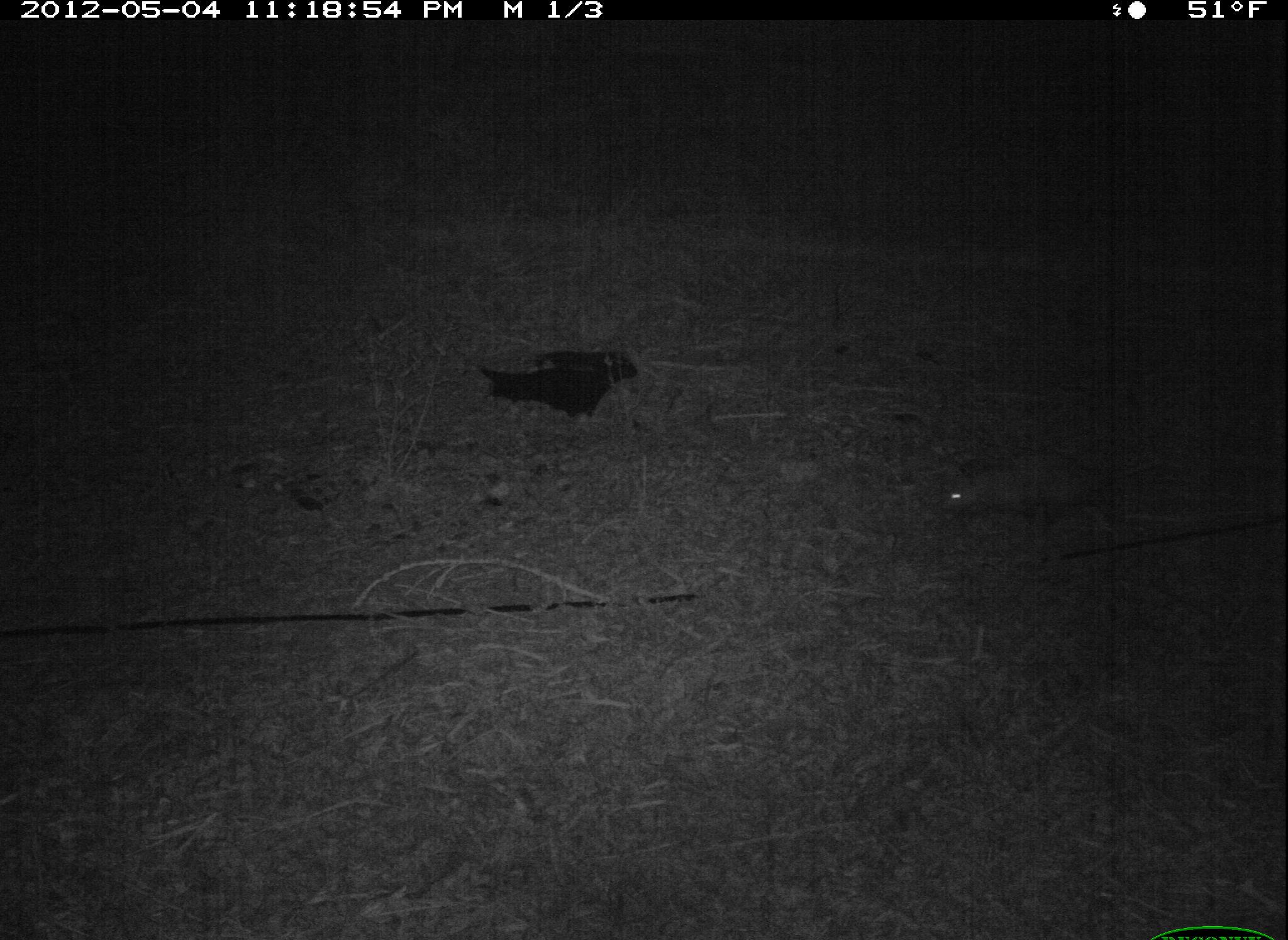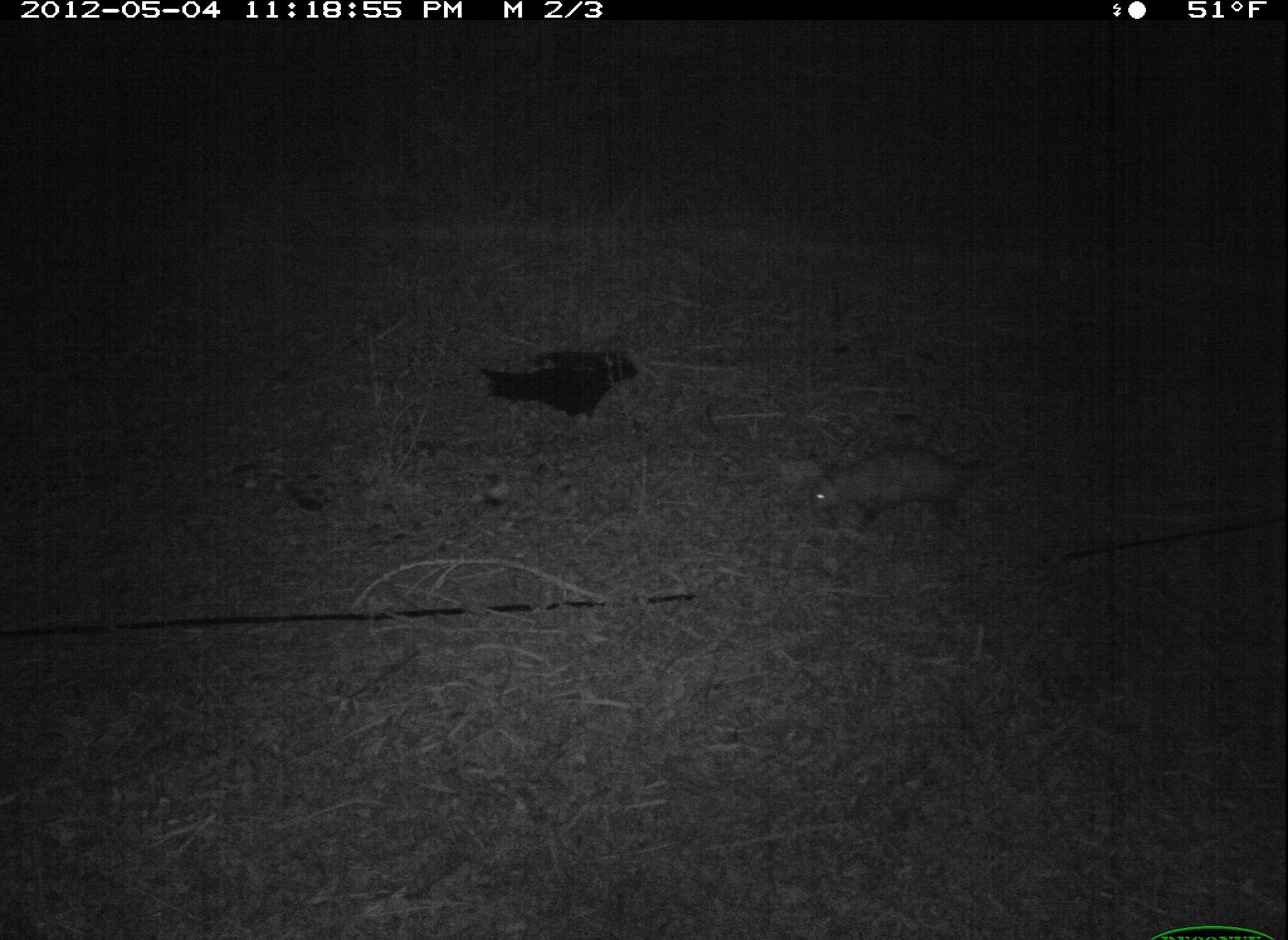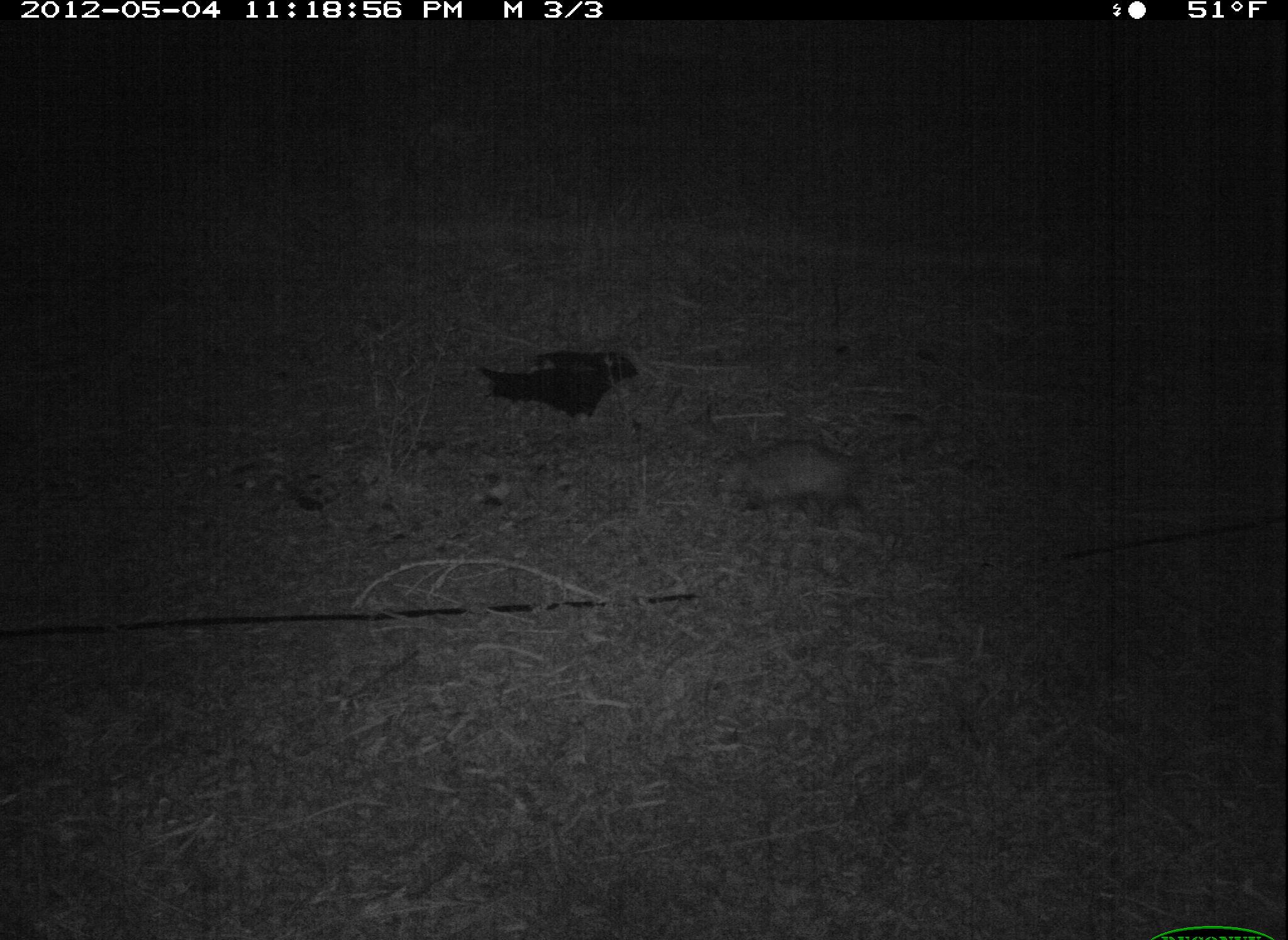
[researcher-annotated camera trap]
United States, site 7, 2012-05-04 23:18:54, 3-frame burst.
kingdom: Animalia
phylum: Chordata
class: Mammalia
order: Didelphimorphia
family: Didelphidae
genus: Didelphis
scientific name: Didelphis virginiana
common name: virginia opossum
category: opossum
Opossum (virginia opossum) (Didelphis virginiana).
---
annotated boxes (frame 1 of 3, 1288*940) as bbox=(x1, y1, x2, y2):
opossum: bbox=(908, 412, 1193, 559)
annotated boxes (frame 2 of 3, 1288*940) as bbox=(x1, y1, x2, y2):
opossum: bbox=(776, 430, 1013, 559)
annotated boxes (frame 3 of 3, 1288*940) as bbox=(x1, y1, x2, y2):
opossum: bbox=(697, 430, 898, 530)